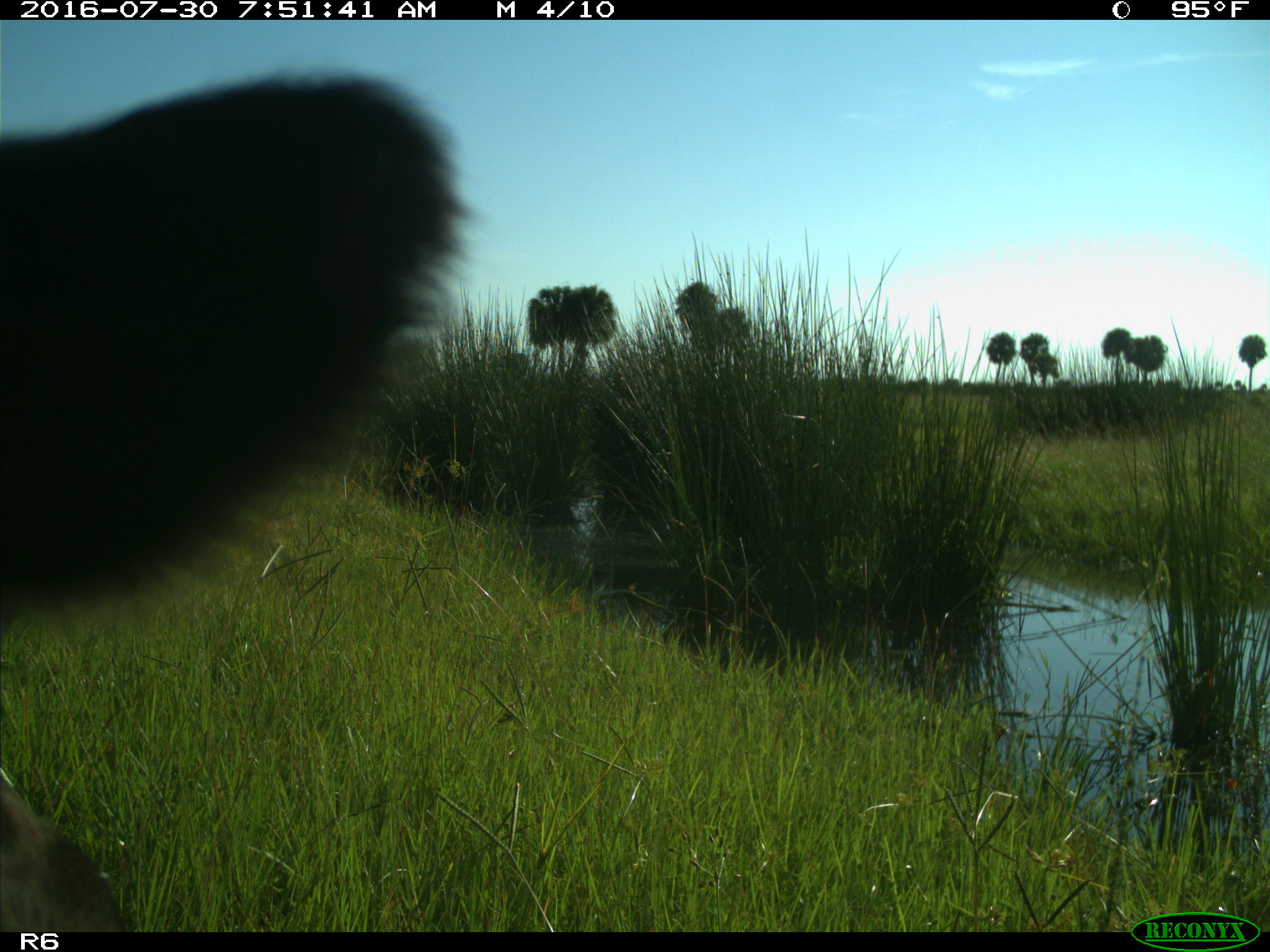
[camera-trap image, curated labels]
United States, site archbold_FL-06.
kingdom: Animalia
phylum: Chordata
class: Mammalia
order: Artiodactyla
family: Bovidae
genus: Bos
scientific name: Bos taurus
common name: domestic cow